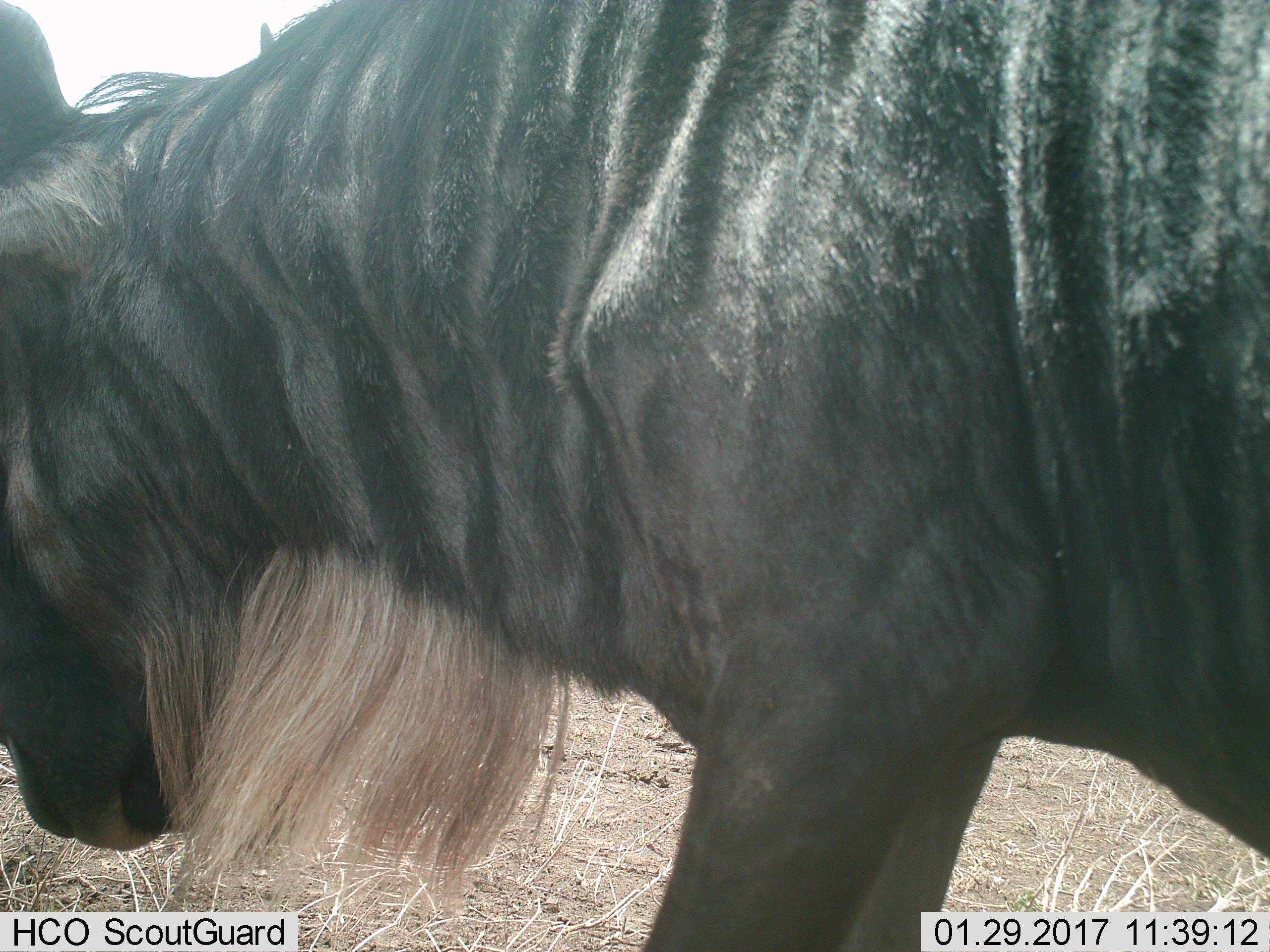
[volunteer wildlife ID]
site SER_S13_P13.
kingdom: Animalia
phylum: Chordata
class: Mammalia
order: Artiodactyla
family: Bovidae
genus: Connochaetes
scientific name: Connochaetes taurinus taurinus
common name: blue wildebeest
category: wildebeestblue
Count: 1.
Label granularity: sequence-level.